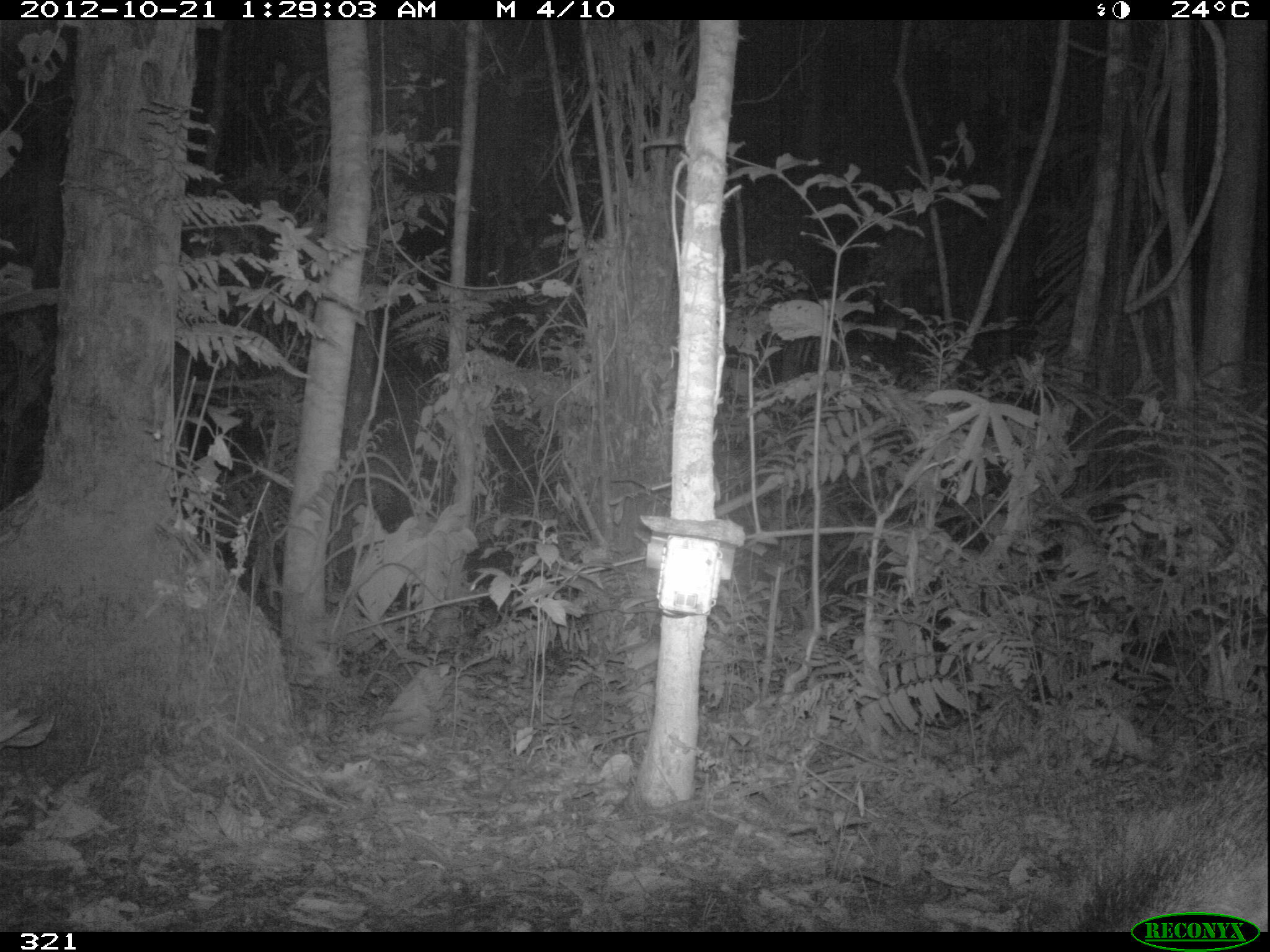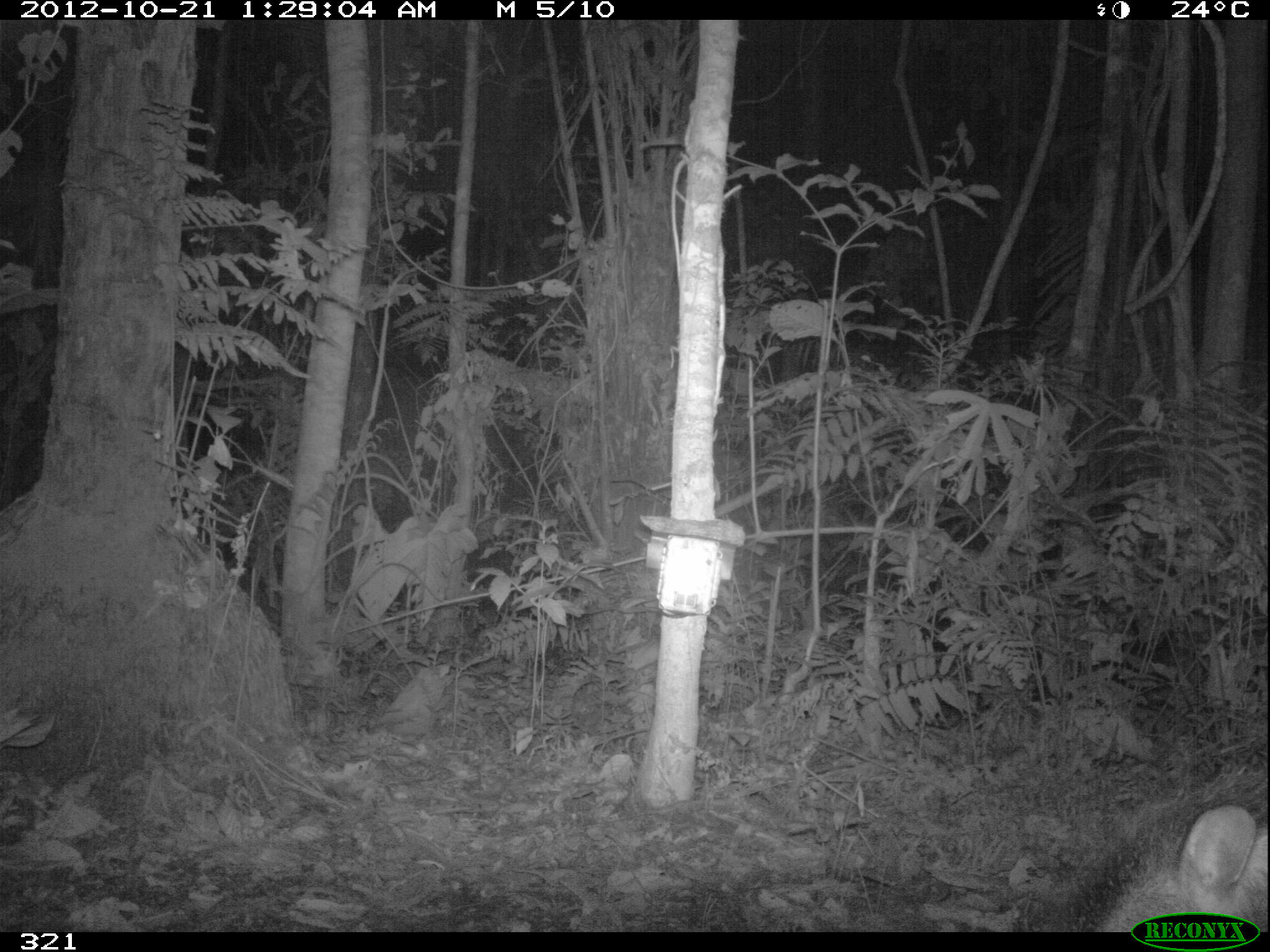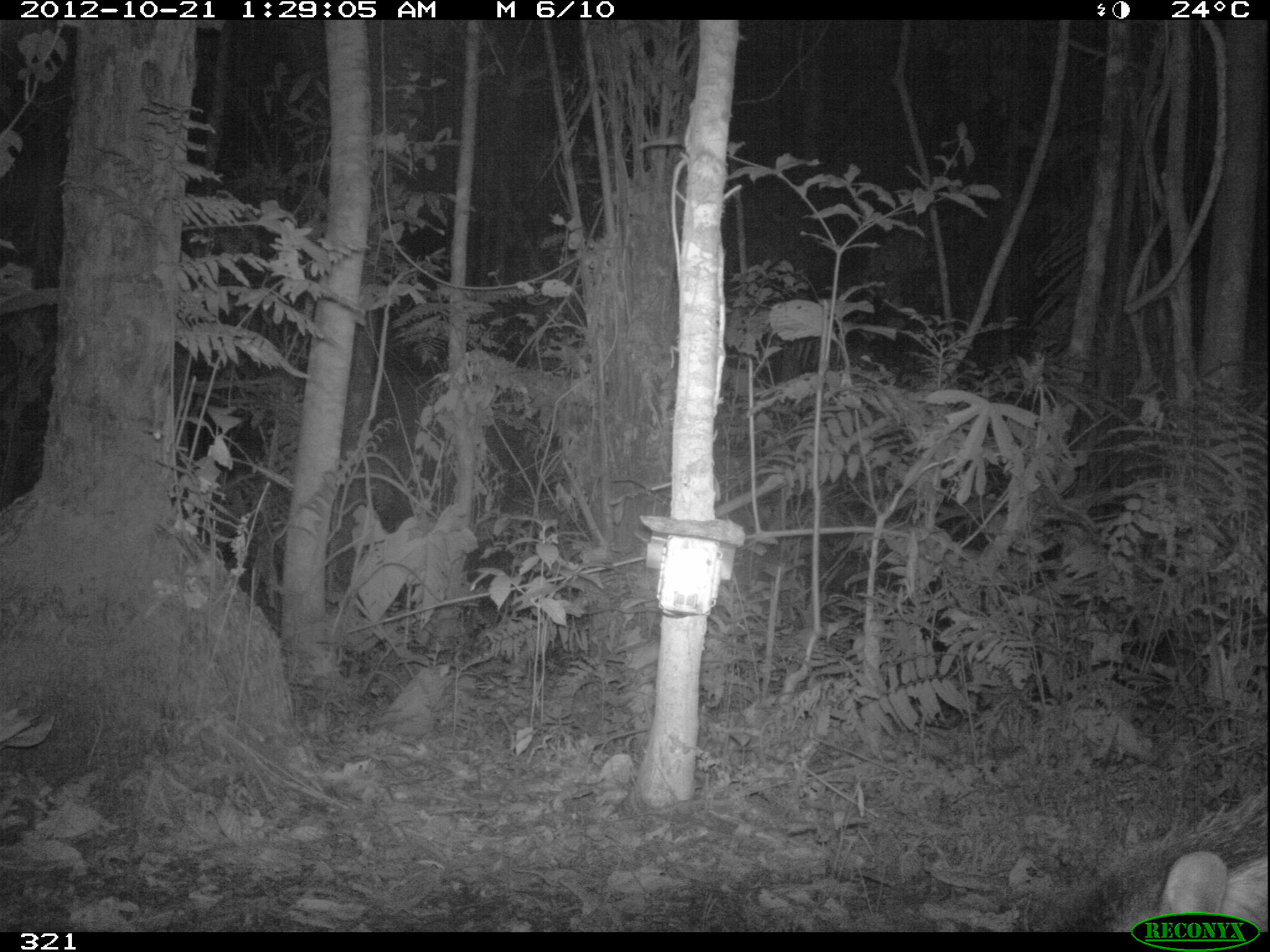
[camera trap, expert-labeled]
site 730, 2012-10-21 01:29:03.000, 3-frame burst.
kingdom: Animalia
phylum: Chordata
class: Mammalia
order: Artiodactyla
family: Tayassuidae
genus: Tayassu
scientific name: Tayassu pecari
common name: white-lipped peccary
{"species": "Tayassu pecari (white-lipped peccary)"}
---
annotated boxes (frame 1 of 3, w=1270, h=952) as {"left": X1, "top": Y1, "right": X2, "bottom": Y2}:
tayassu pecari: {"left": 1061, "top": 760, "right": 1269, "bottom": 931}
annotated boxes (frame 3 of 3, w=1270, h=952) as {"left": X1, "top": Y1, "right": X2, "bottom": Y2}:
tayassu pecari: {"left": 1012, "top": 788, "right": 1267, "bottom": 931}